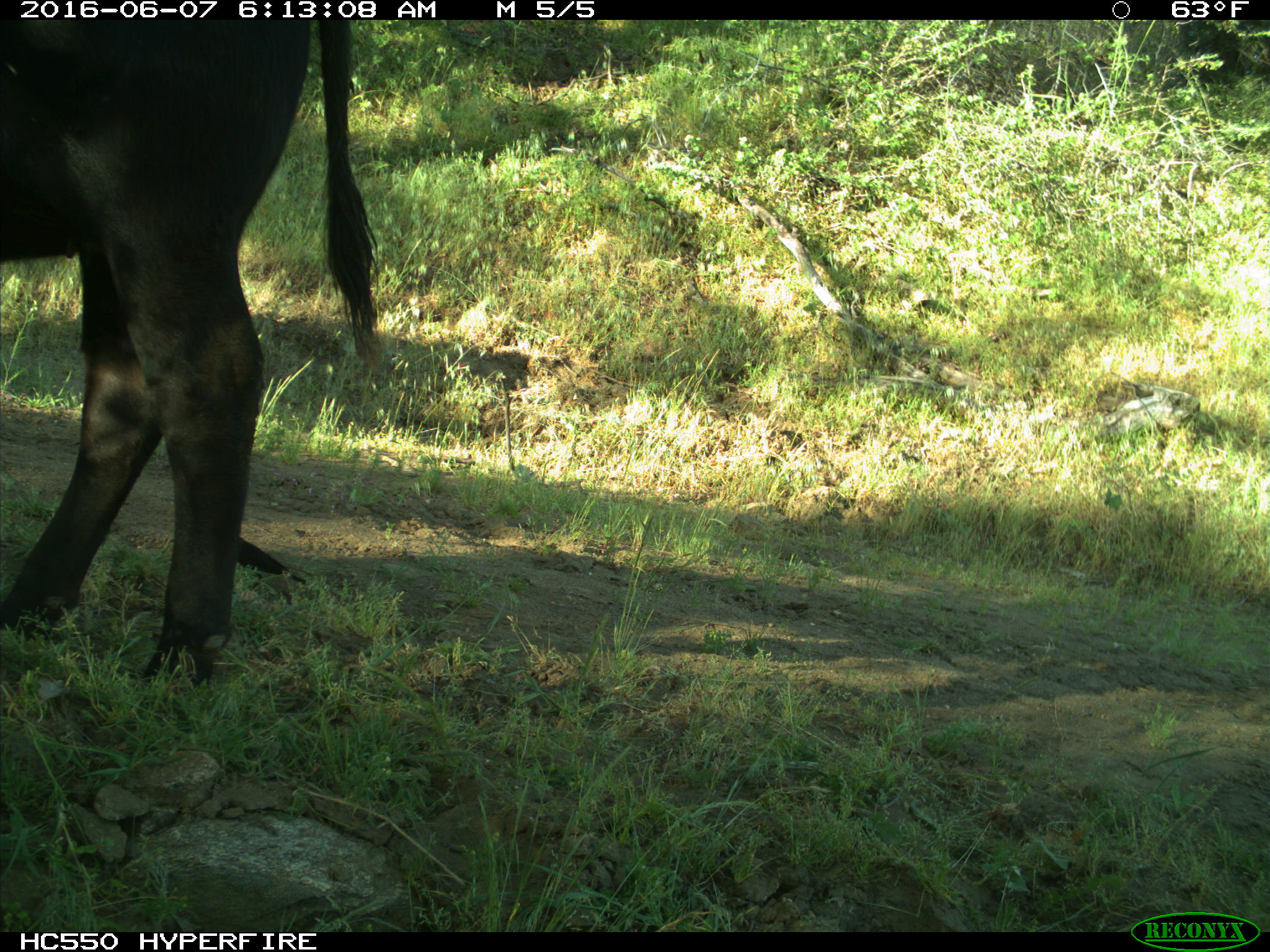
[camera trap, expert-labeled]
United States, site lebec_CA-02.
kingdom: Animalia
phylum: Chordata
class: Mammalia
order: Artiodactyla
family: Bovidae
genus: Bos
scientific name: Bos taurus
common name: domestic cow